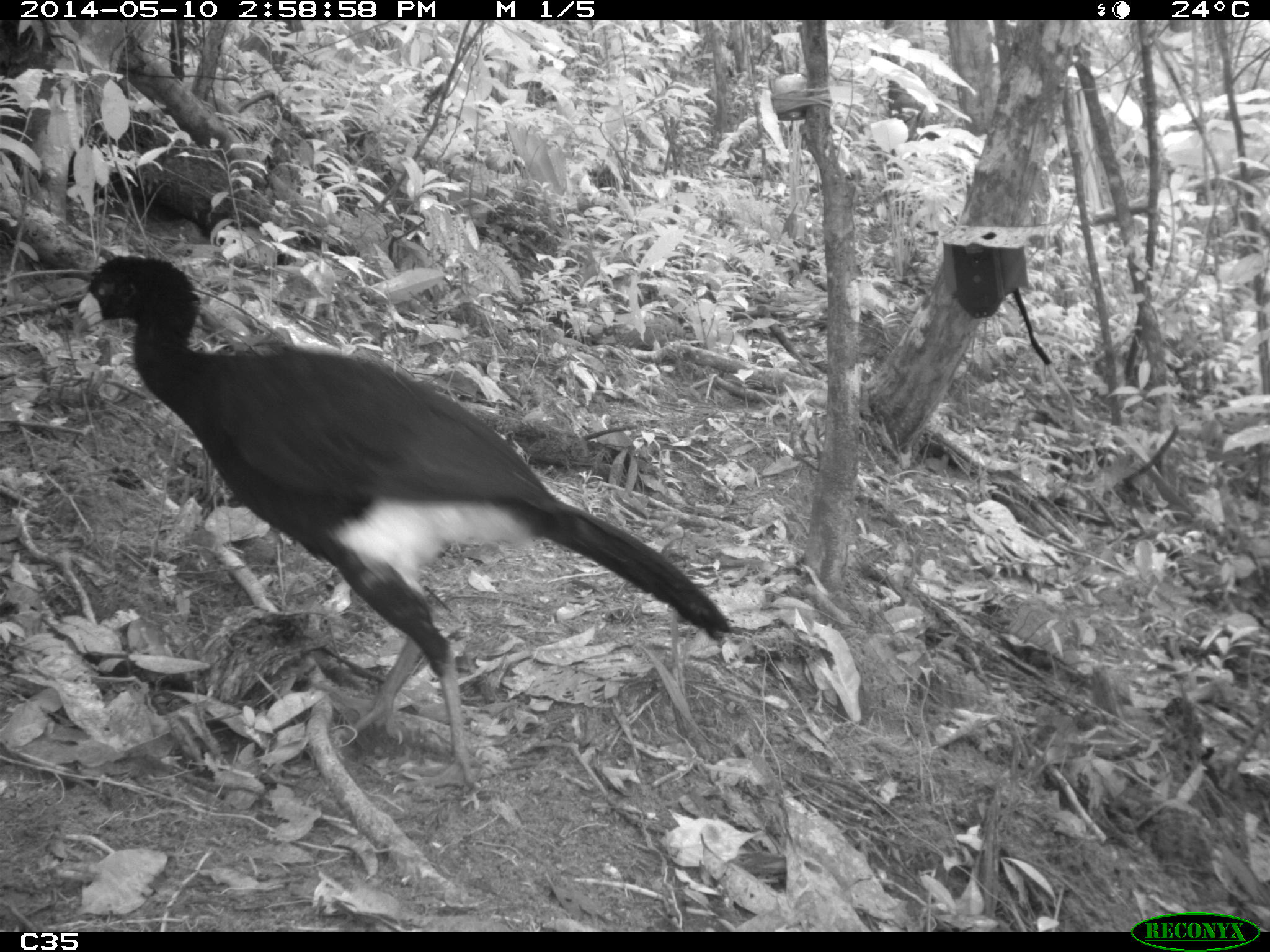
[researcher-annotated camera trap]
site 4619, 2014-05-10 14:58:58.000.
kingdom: Animalia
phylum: Chordata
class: Aves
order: Galliformes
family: Cracidae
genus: Crax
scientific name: Crax alector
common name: black curassow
Crax alector (black curassow), count 2, age adult, sex female.